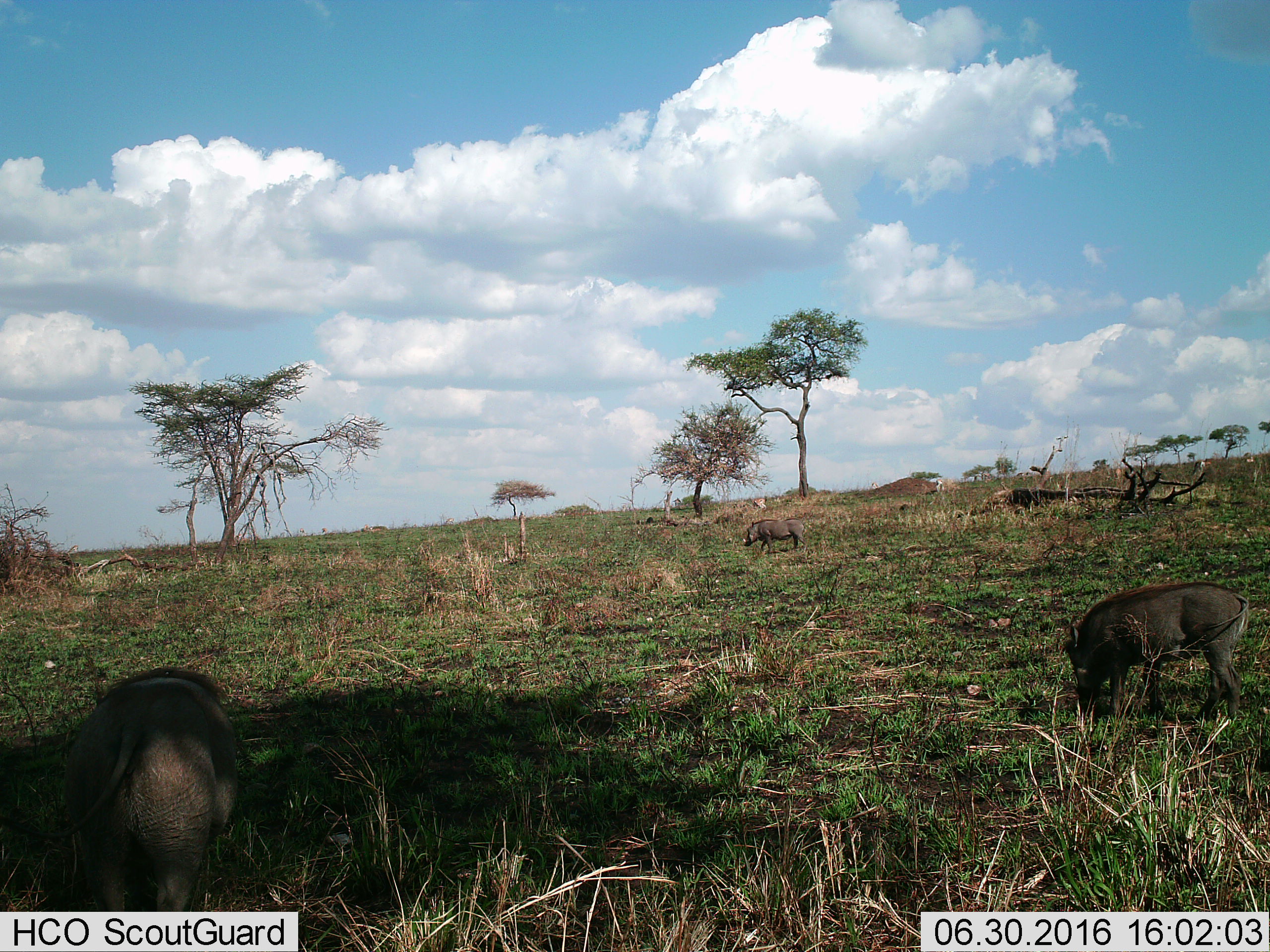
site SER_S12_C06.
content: unidentified animal